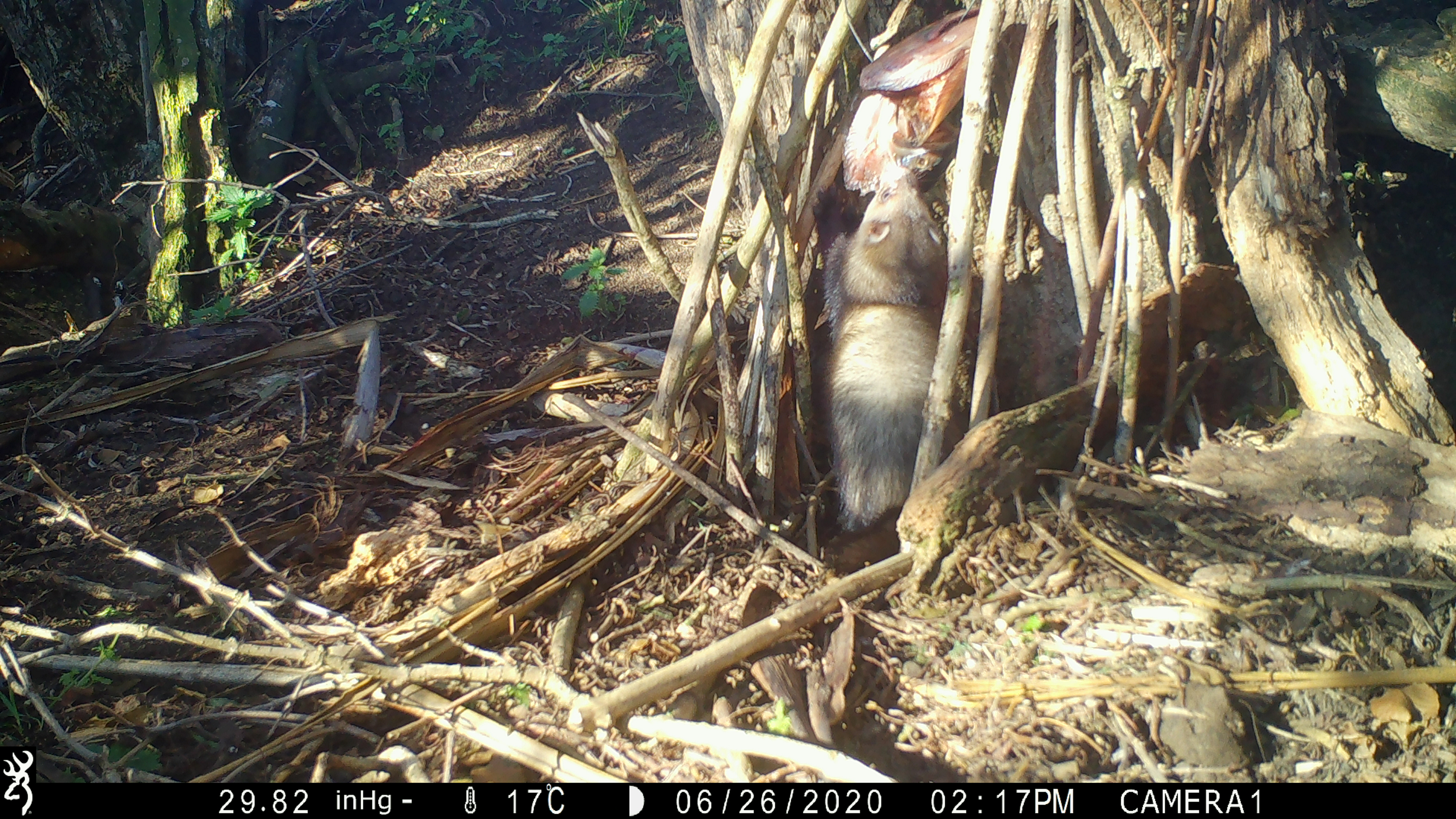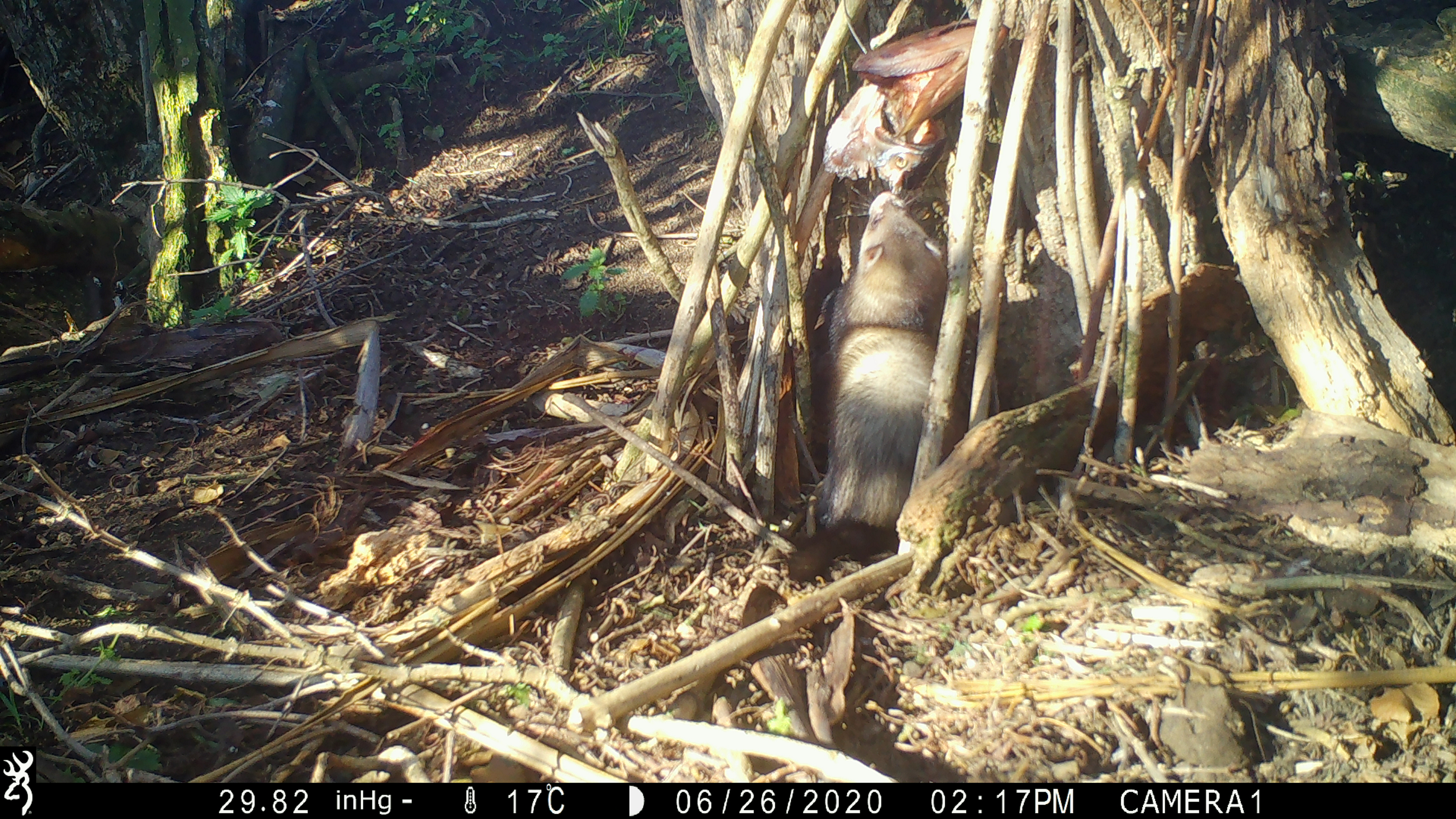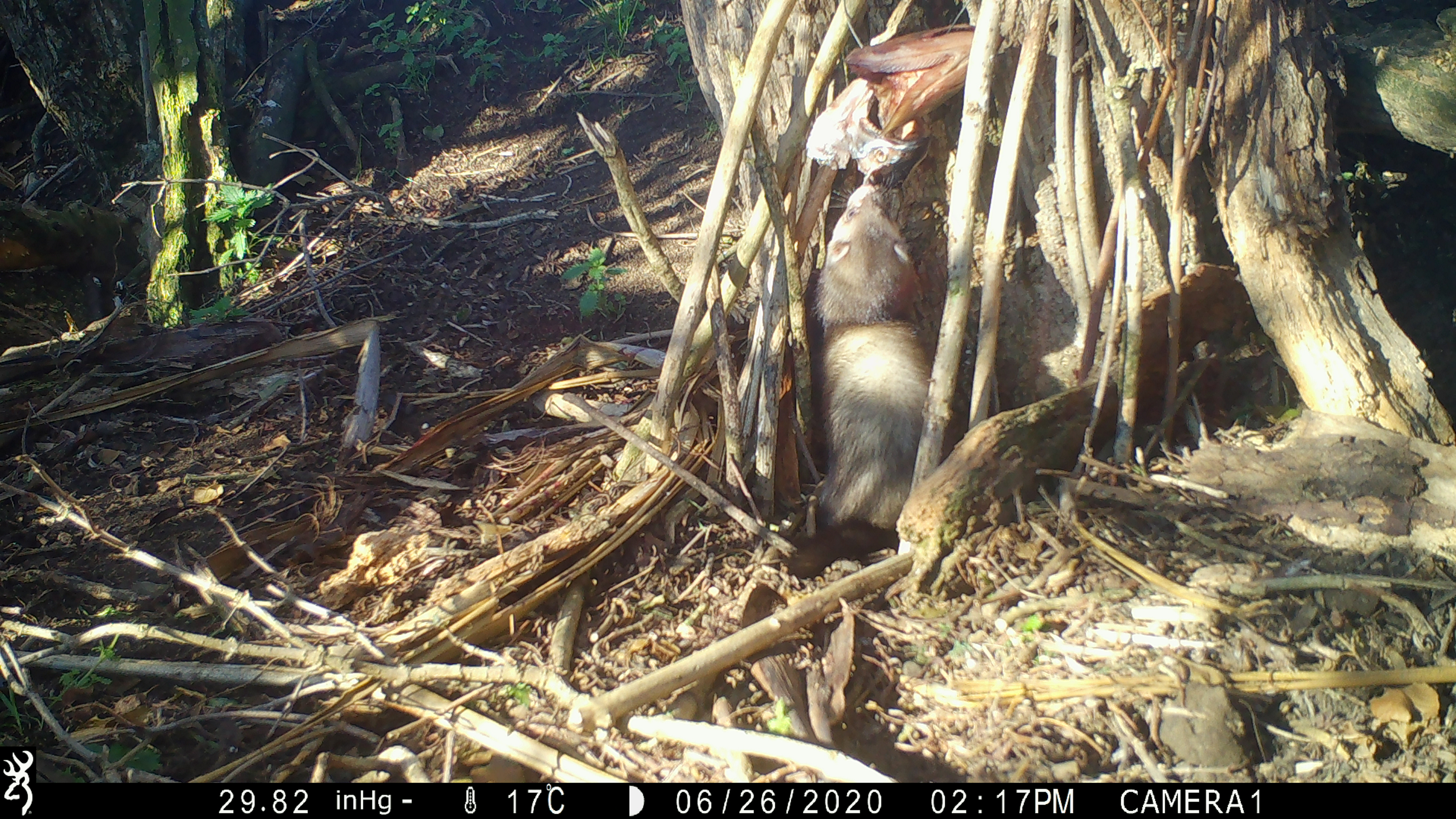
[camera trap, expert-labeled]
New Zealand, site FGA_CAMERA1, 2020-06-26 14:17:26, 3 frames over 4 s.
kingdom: Animalia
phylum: Chordata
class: Mammalia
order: Carnivora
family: Mustelidae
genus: Mustela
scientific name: Mustela furo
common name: ferret